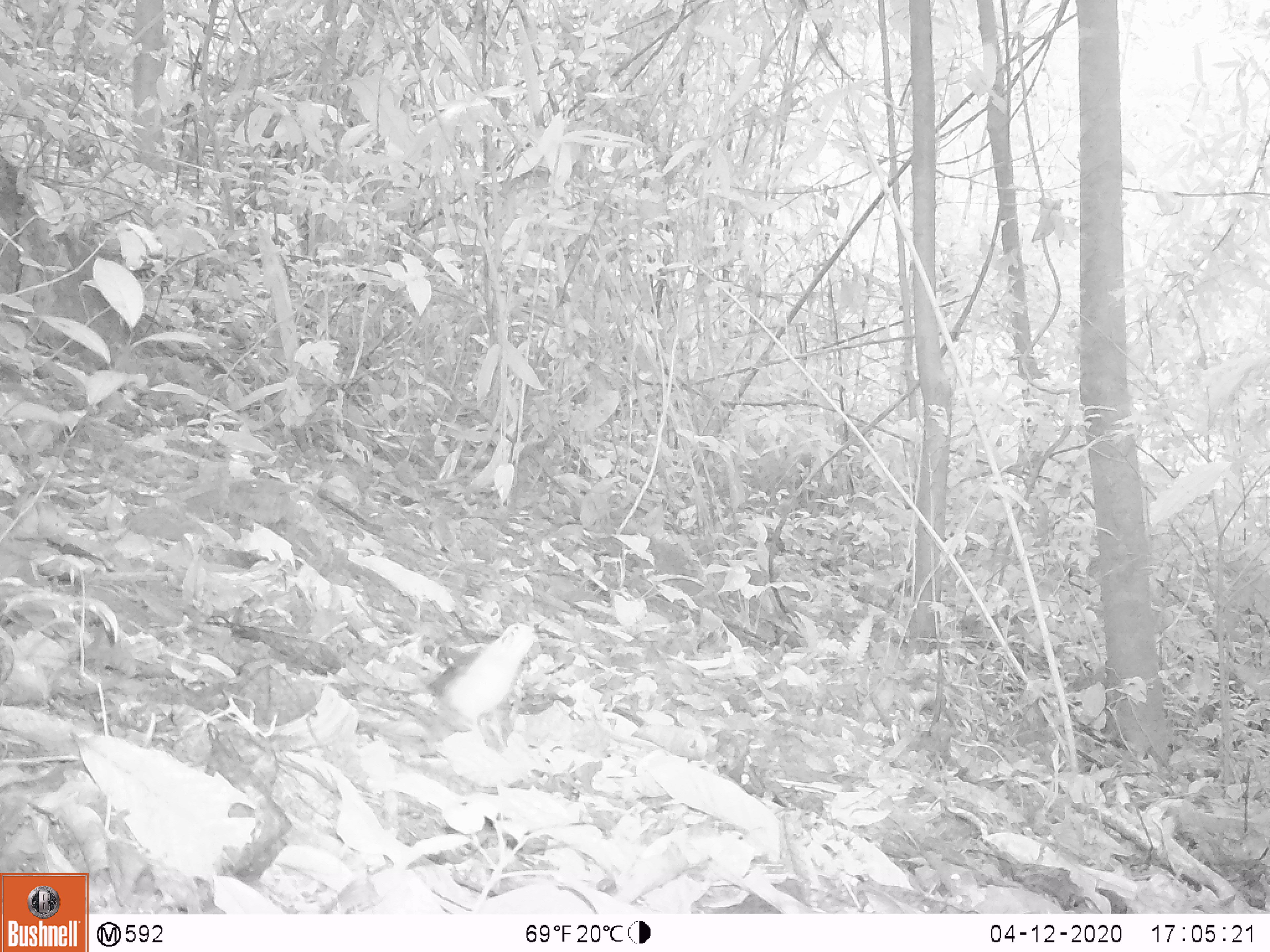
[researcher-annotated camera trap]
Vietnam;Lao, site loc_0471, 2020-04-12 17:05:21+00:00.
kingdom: Animalia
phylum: Chordata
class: Aves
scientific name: Aves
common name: bird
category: unidentified bird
Unidentified bird (bird) (Aves). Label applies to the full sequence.